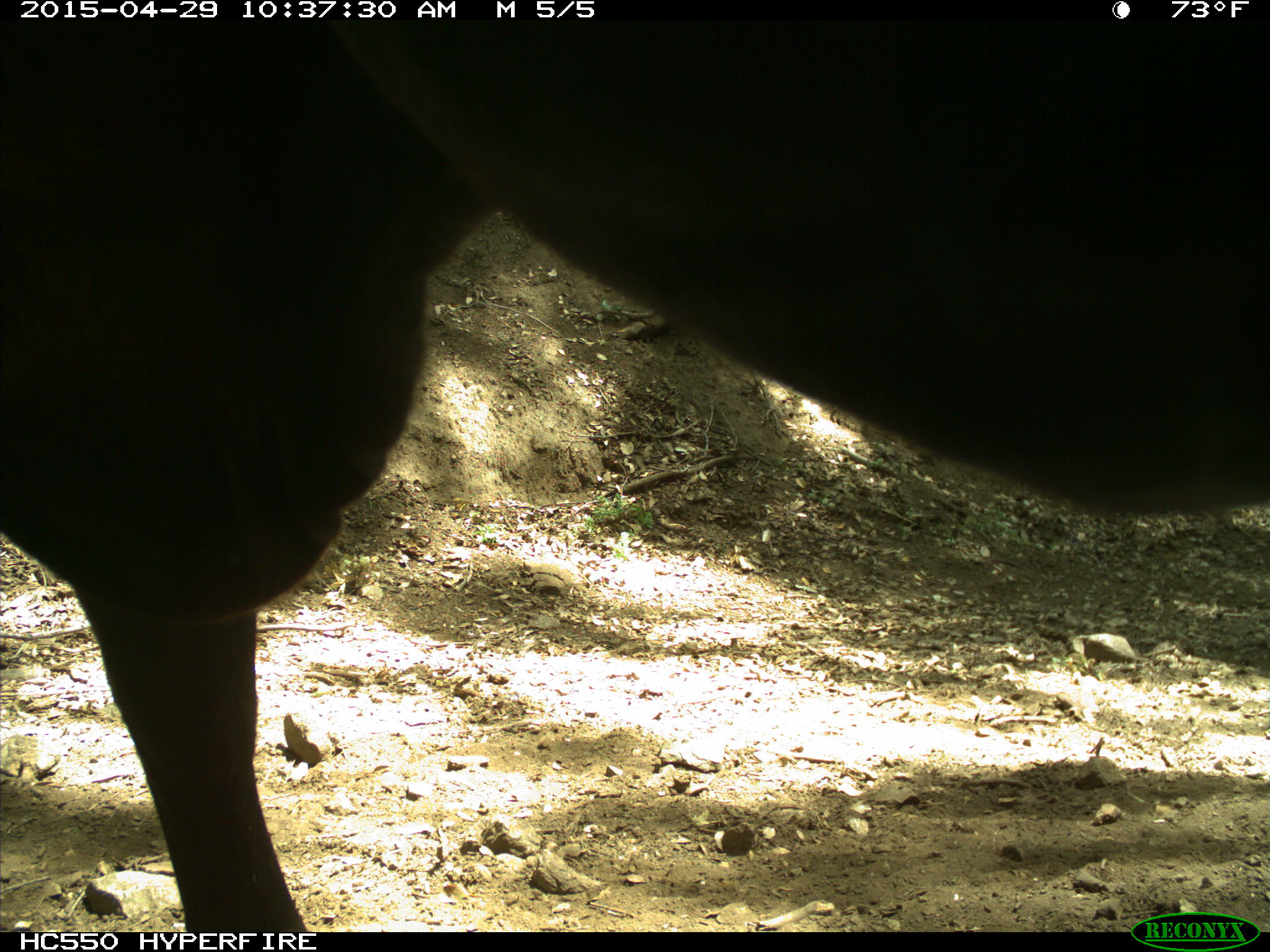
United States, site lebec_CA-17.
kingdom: Animalia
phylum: Chordata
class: Mammalia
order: Artiodactyla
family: Bovidae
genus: Bos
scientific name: Bos taurus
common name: domestic cow